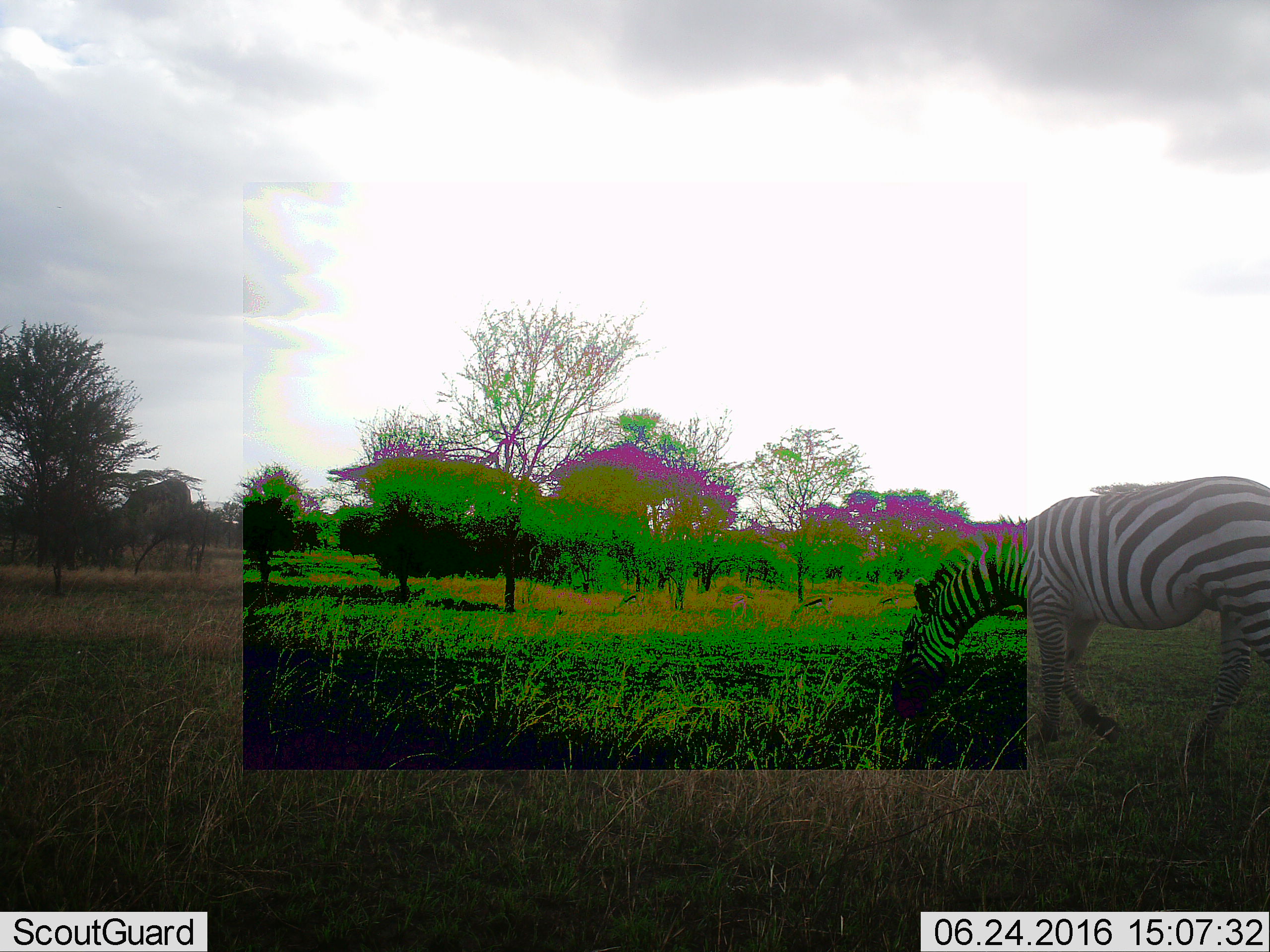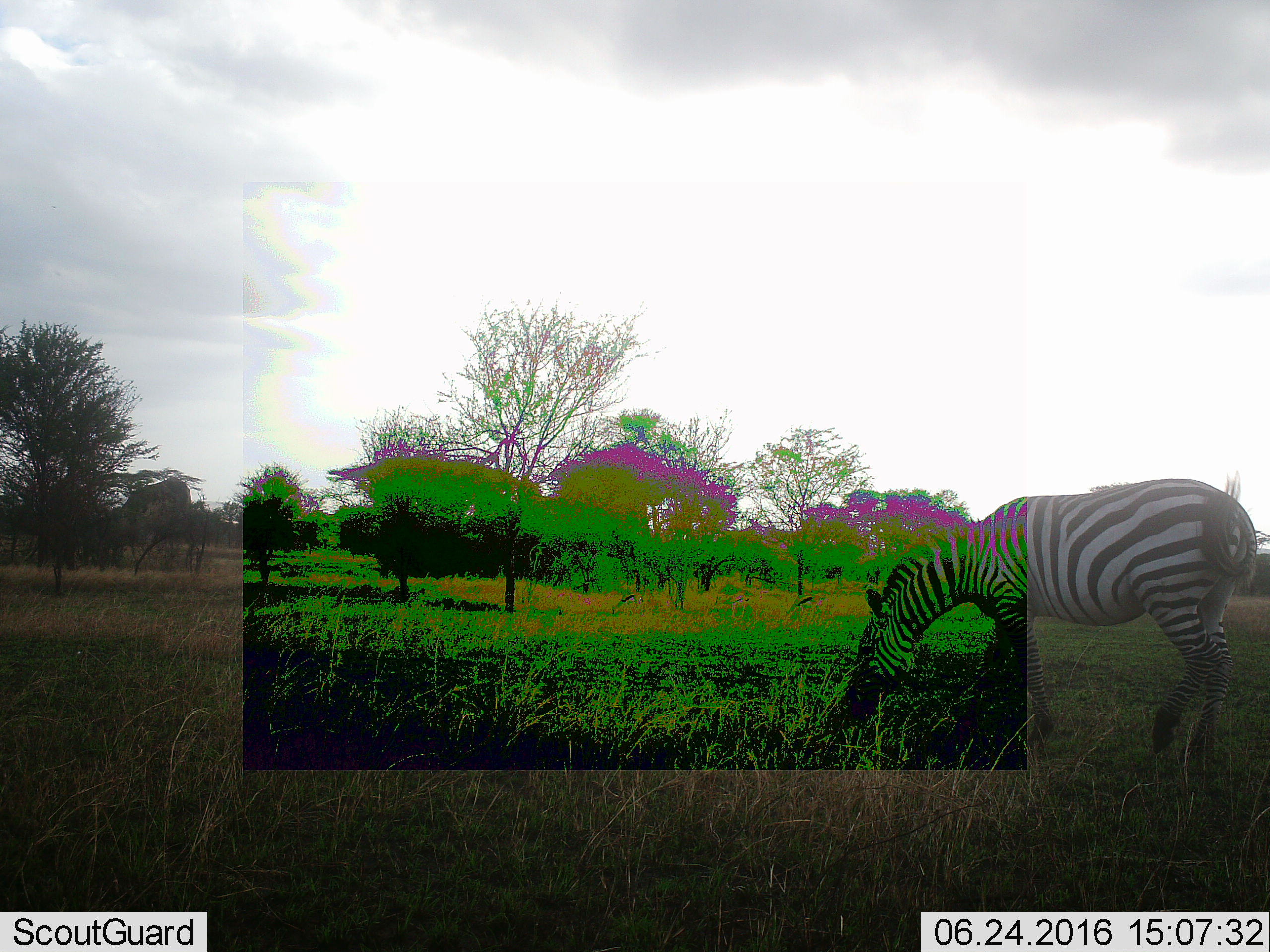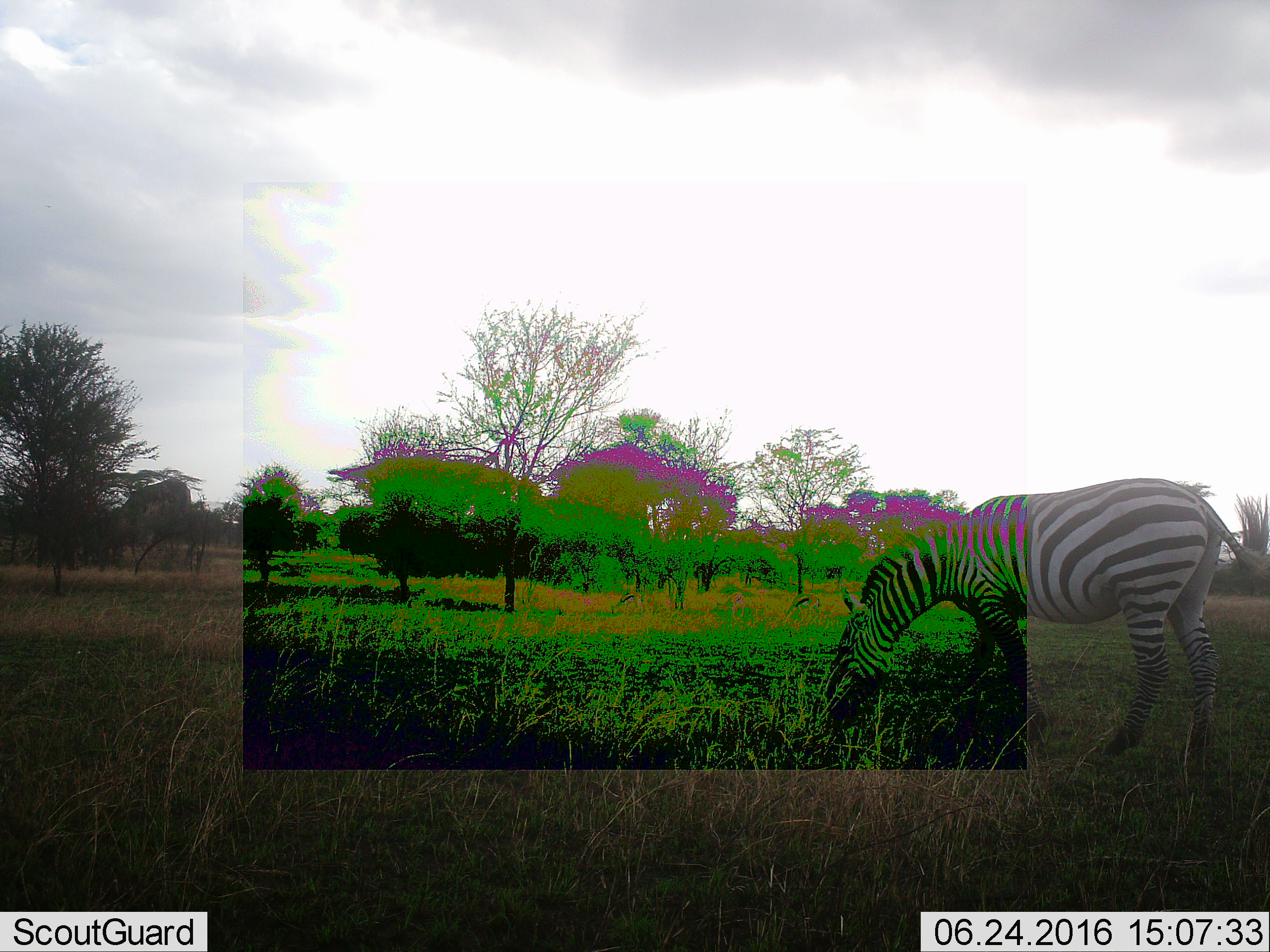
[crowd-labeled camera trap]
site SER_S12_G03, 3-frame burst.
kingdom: Animalia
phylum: Chordata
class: Mammalia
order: Perissodactyla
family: Equidae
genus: Equus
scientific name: Equus quagga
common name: plains zebra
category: zebraplains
Zebraplains (plains zebra) (Equus quagga), count 1. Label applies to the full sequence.